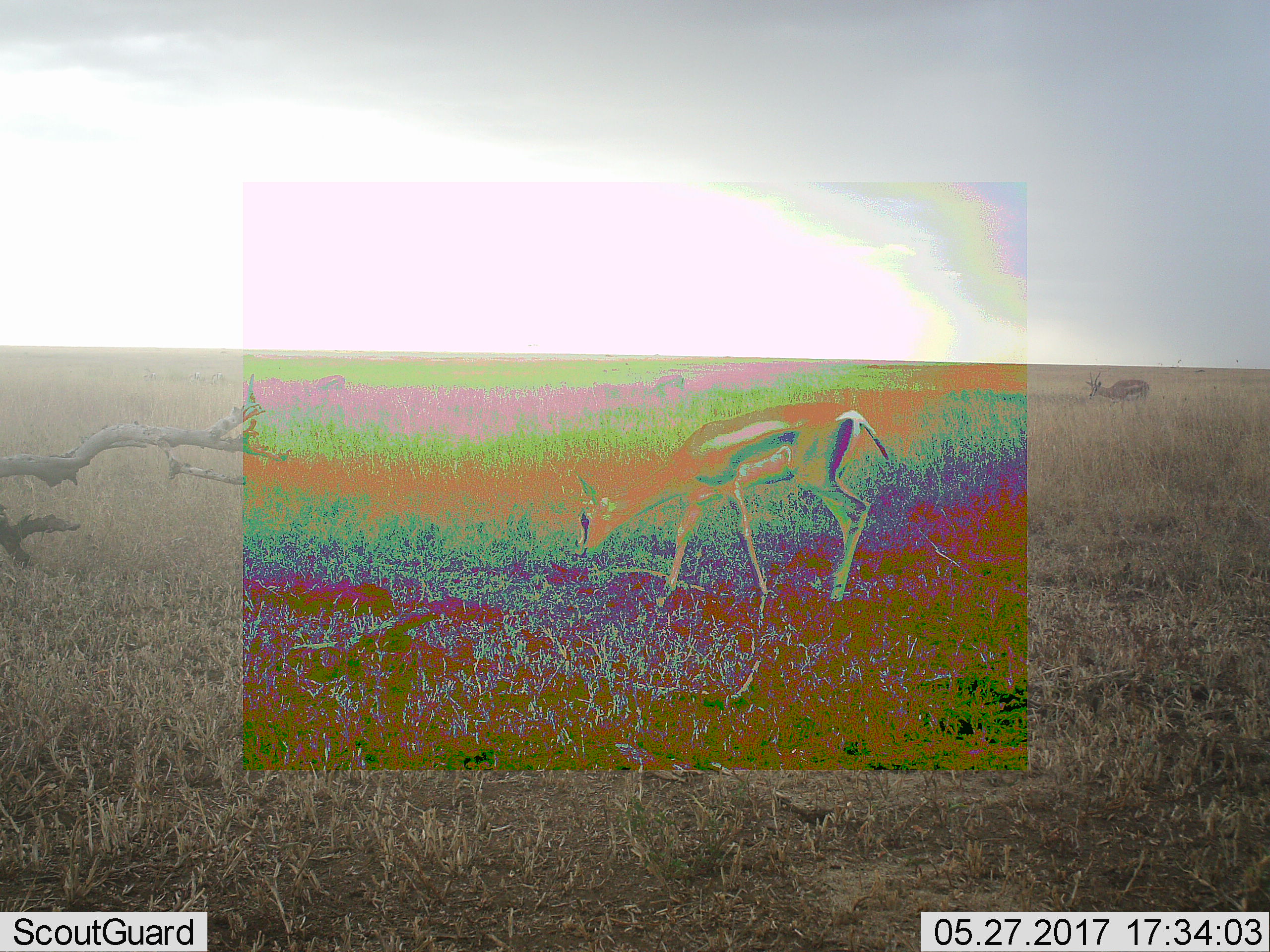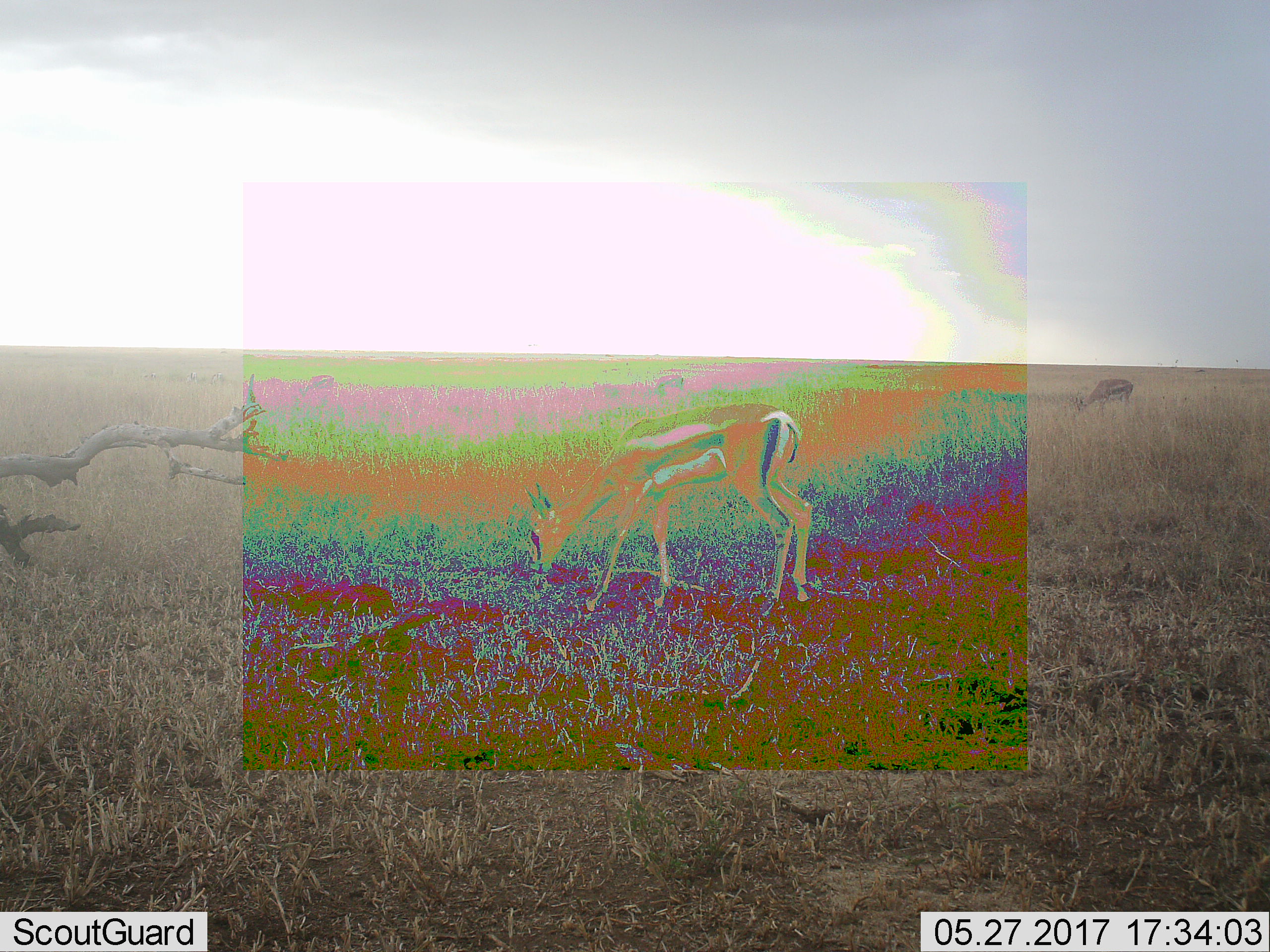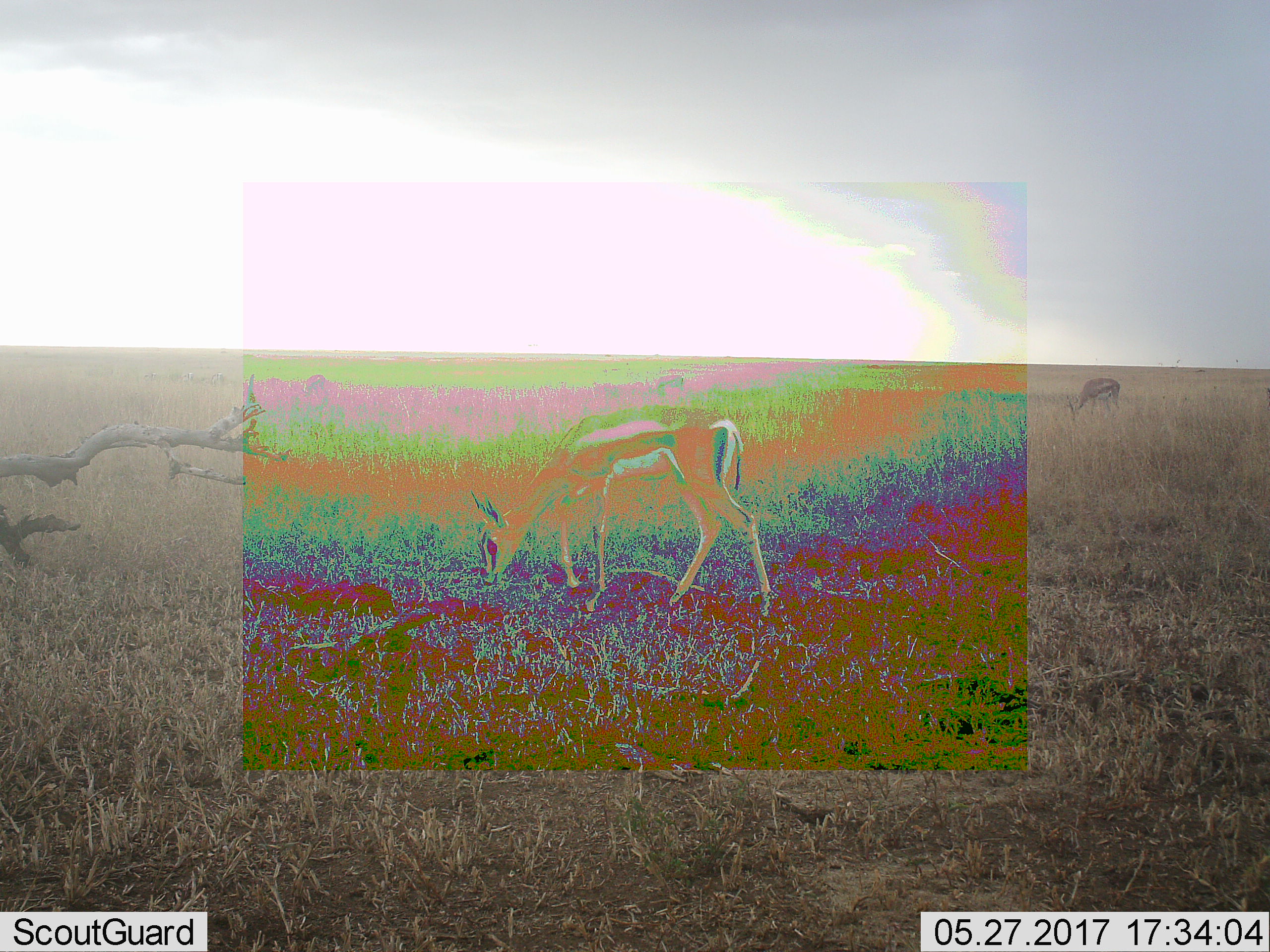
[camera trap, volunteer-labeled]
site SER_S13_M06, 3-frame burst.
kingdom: Animalia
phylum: Chordata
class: Mammalia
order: Artiodactyla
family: Bovidae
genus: Eudorcas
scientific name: Eudorcas thomsonii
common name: thomson's gazelle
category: gazellethomsons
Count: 3.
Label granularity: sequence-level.